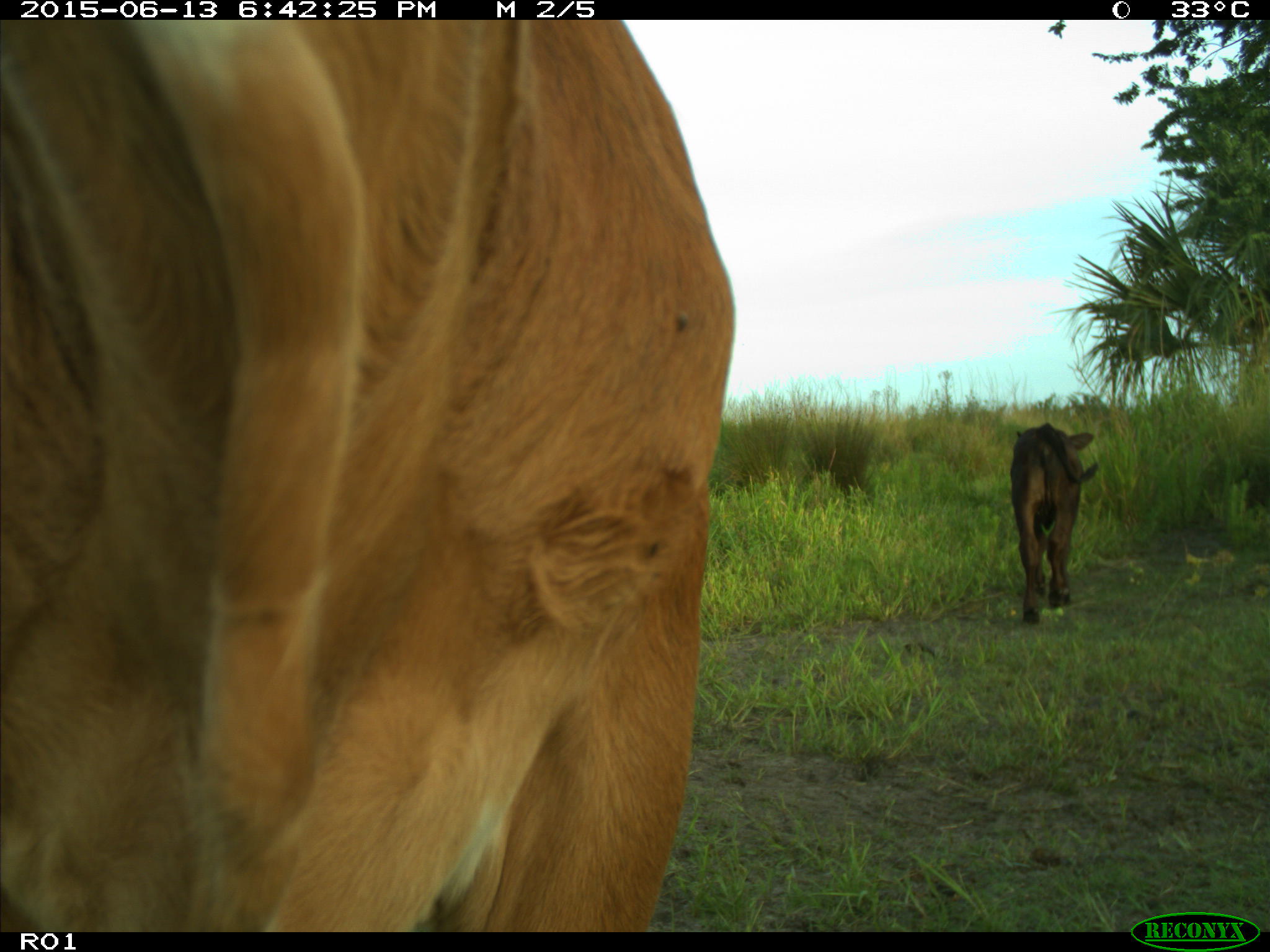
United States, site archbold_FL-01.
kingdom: Animalia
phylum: Chordata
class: Mammalia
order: Artiodactyla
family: Bovidae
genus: Bos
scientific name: Bos taurus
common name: domestic cow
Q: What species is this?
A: Bos taurus (domestic cow).